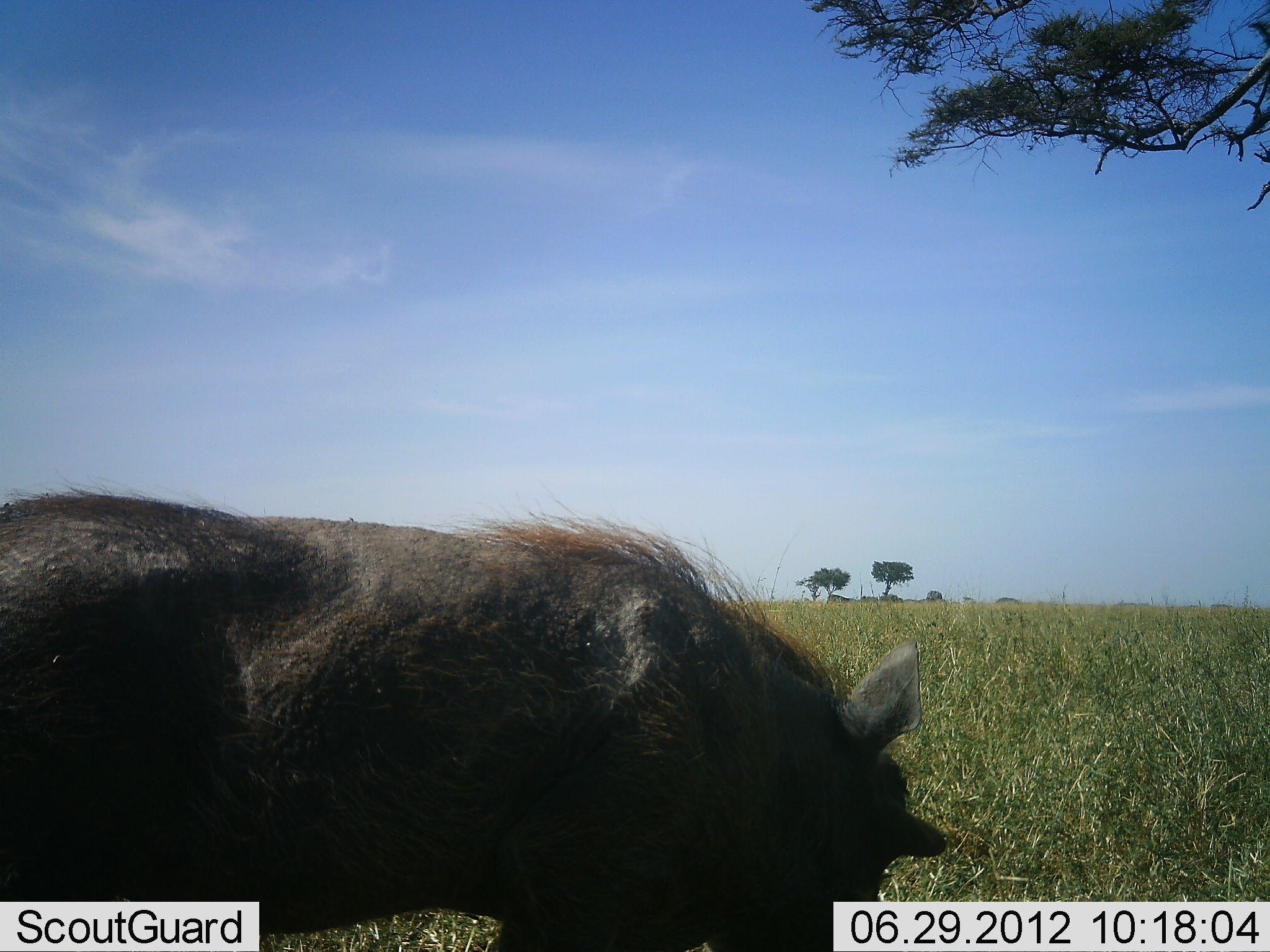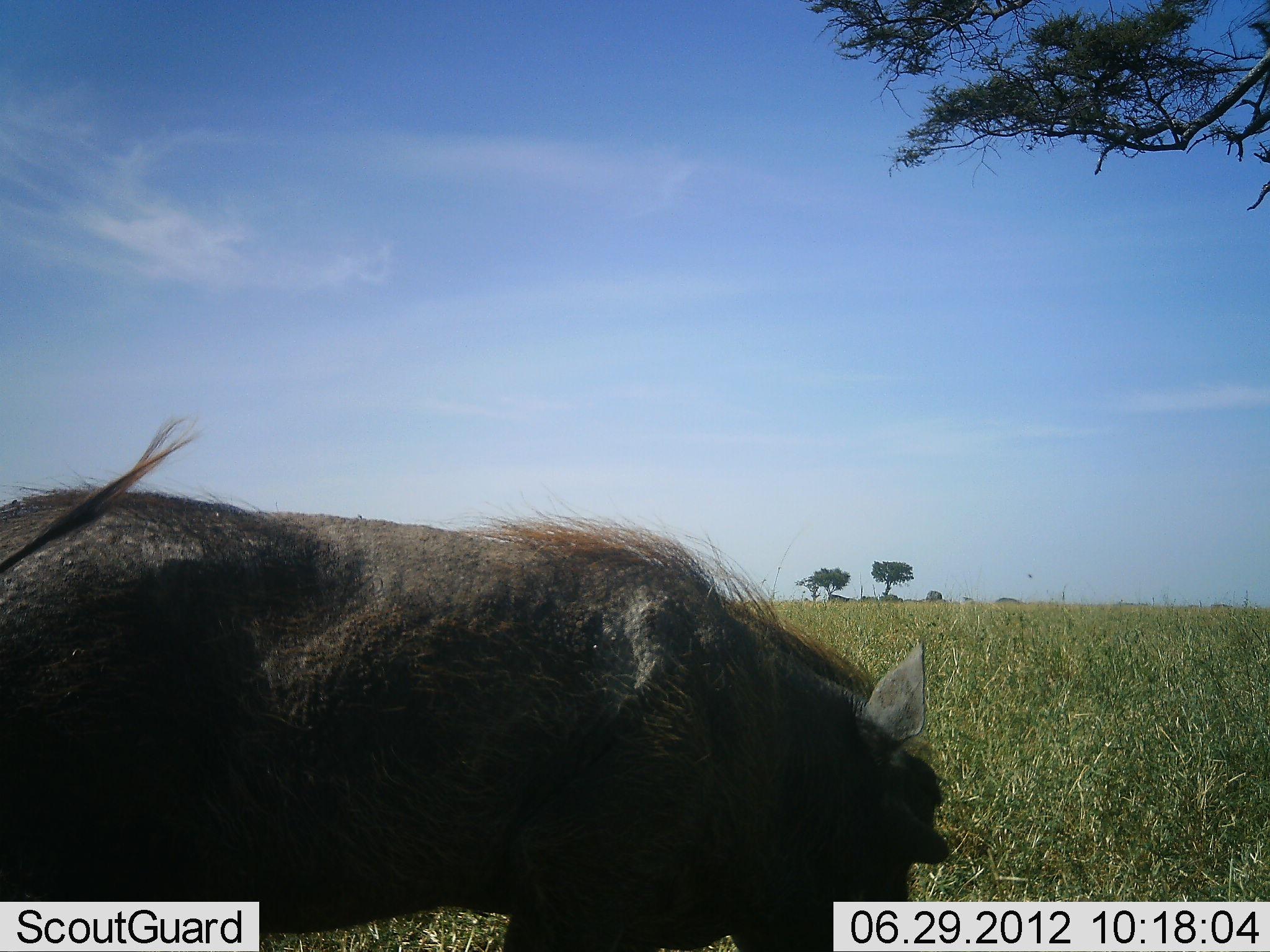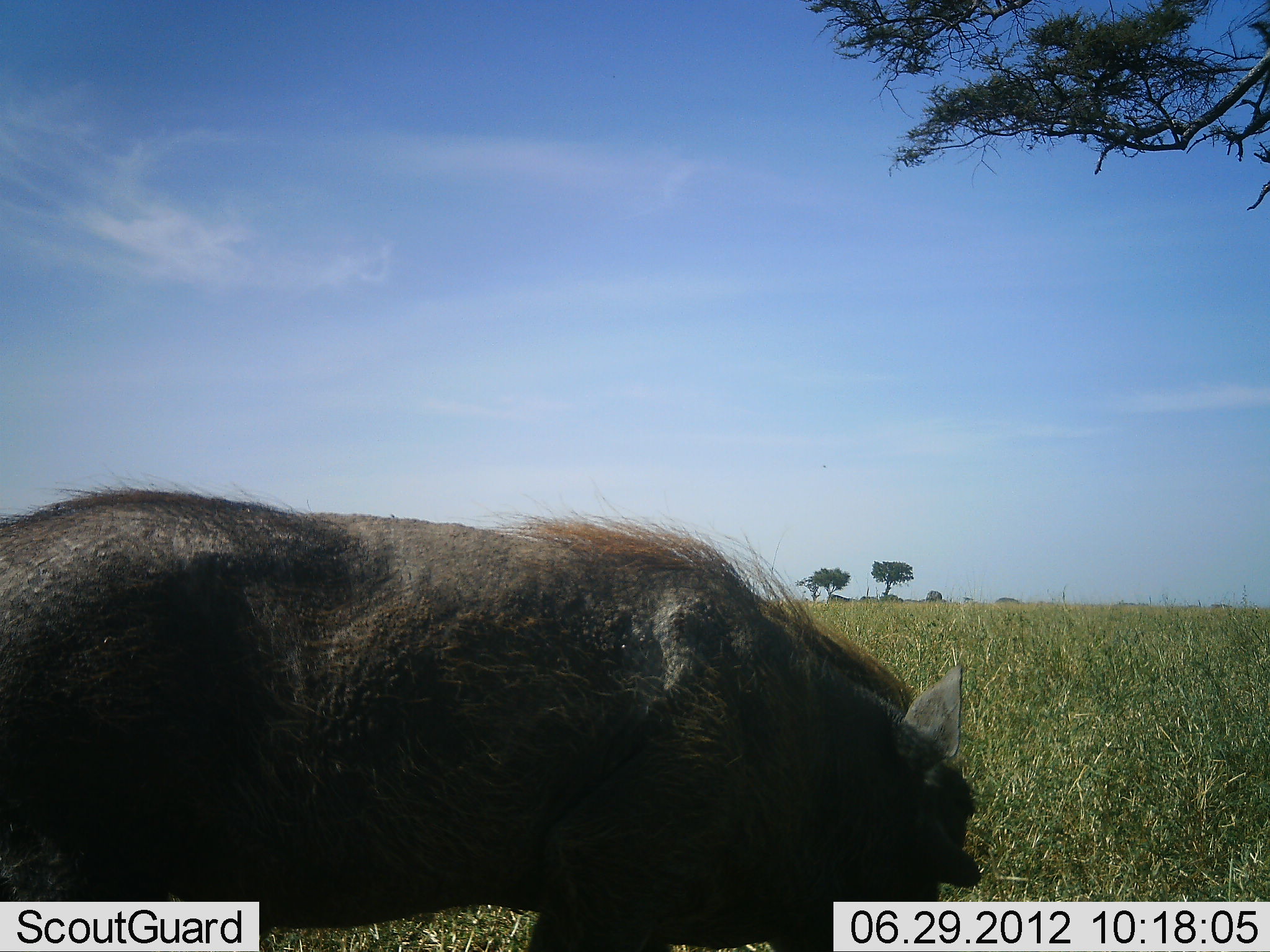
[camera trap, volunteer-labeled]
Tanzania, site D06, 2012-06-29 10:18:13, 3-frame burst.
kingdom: Animalia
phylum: Chordata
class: Mammalia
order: Artiodactyla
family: Suidae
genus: Phacochoerus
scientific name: Phacochoerus africanus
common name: warthog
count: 1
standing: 50%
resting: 0%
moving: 30%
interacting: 0%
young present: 0%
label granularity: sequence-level